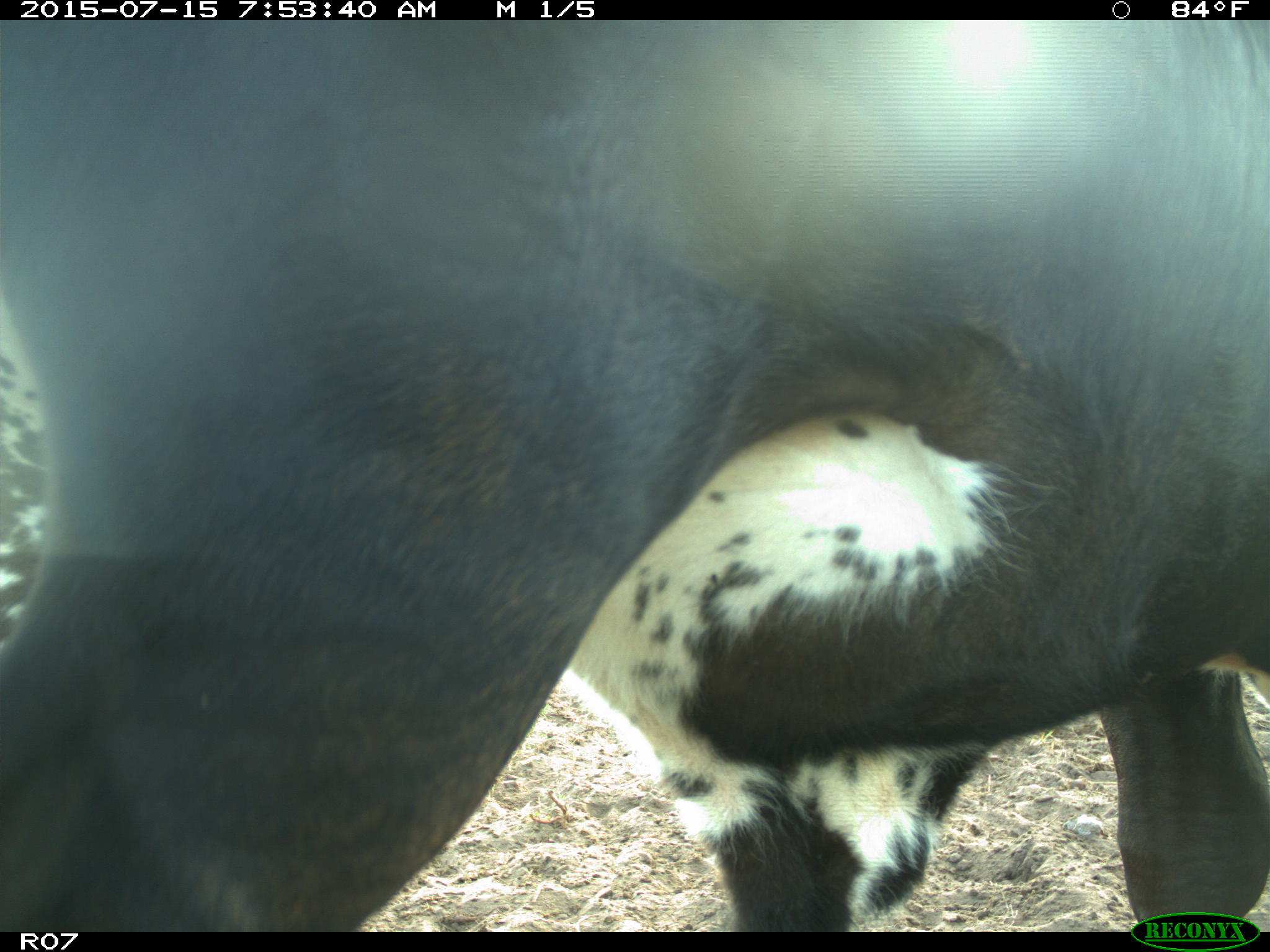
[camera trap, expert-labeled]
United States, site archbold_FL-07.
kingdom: Animalia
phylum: Chordata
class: Mammalia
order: Artiodactyla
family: Bovidae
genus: Bos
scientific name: Bos taurus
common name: domestic cow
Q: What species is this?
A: Bos taurus (domestic cow).